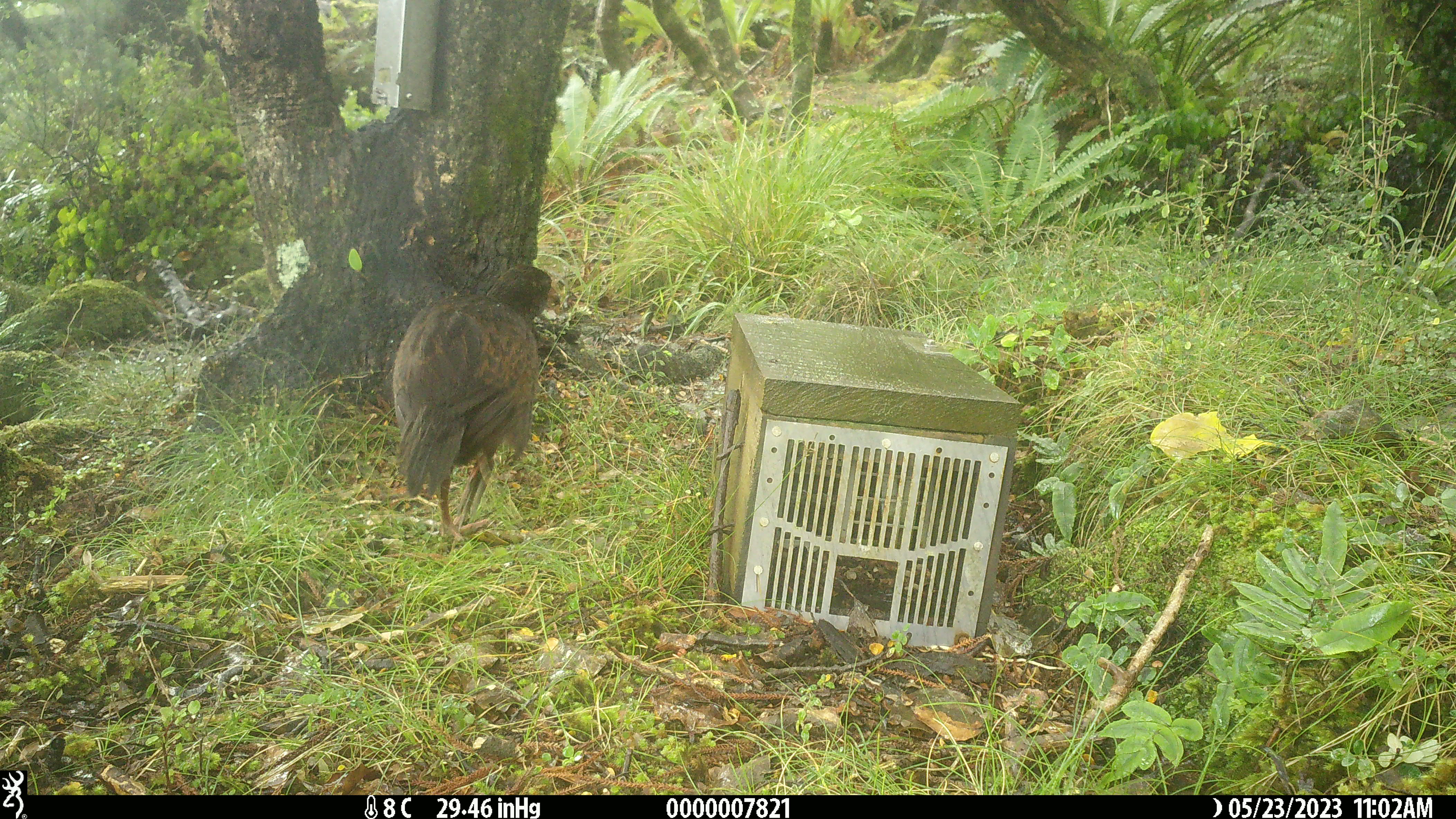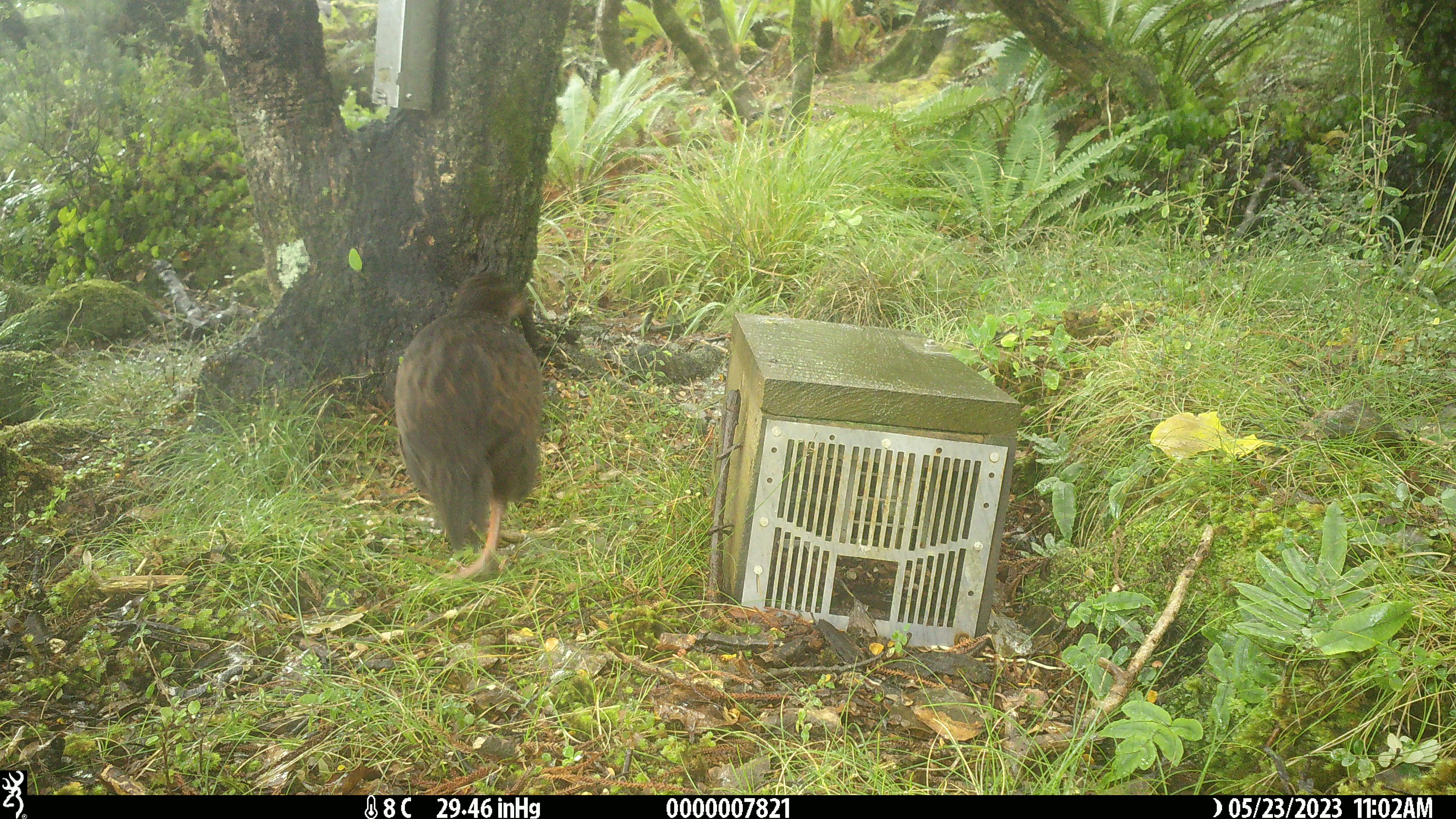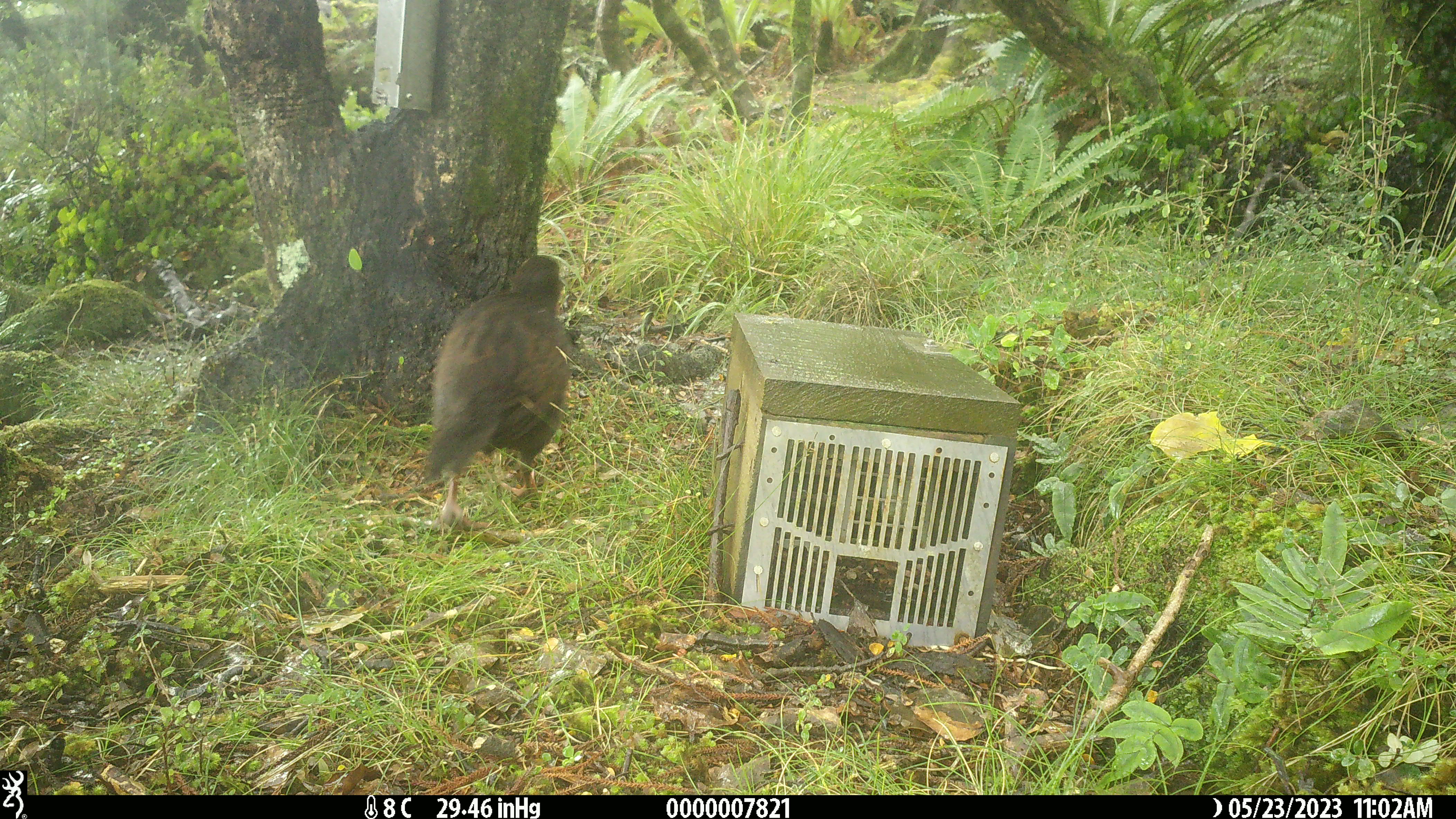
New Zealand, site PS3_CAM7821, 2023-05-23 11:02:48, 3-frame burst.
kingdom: Animalia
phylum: Chordata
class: Aves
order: Gruiformes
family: Rallidae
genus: Gallirallus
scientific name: Gallirallus australis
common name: weka